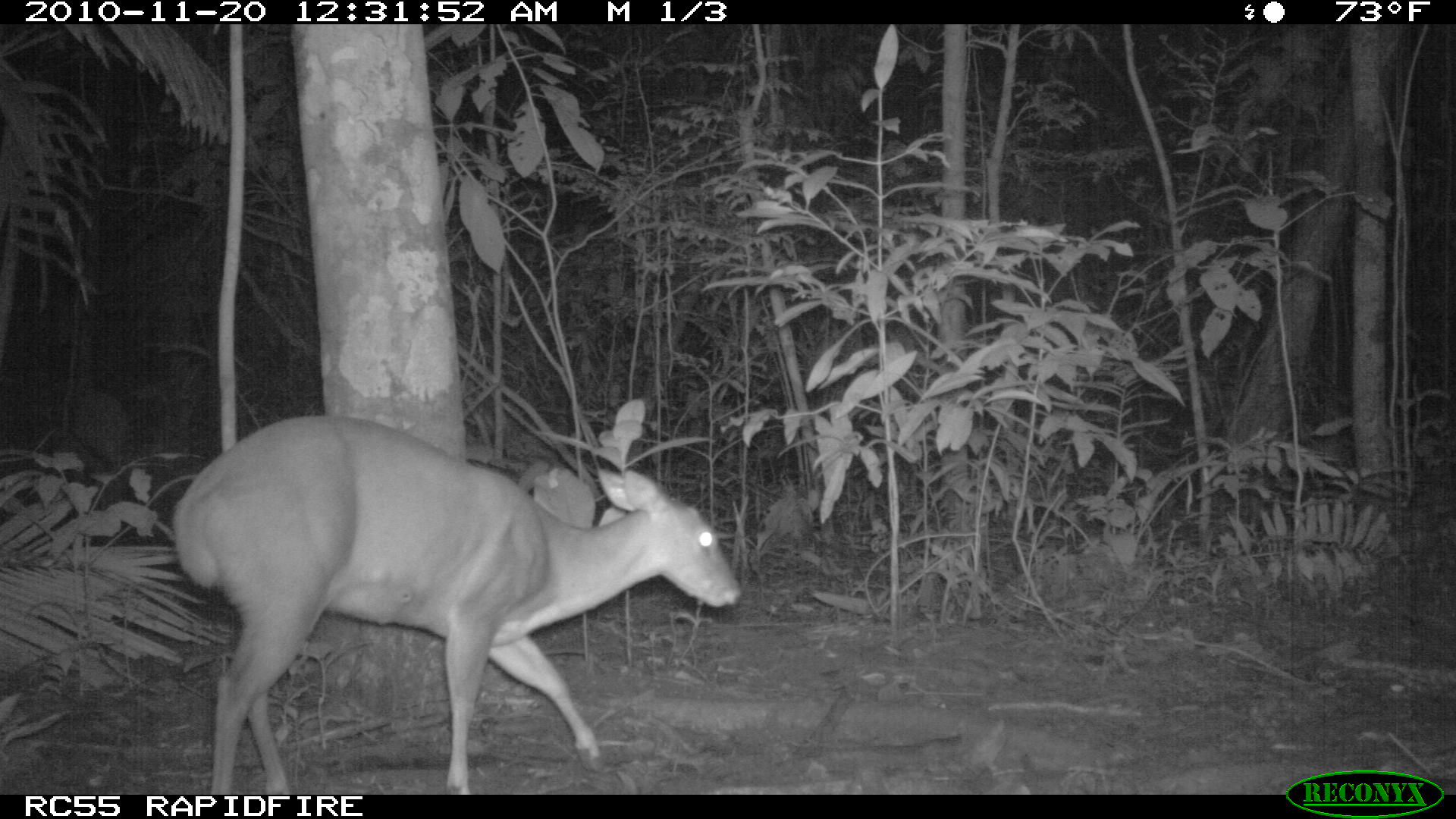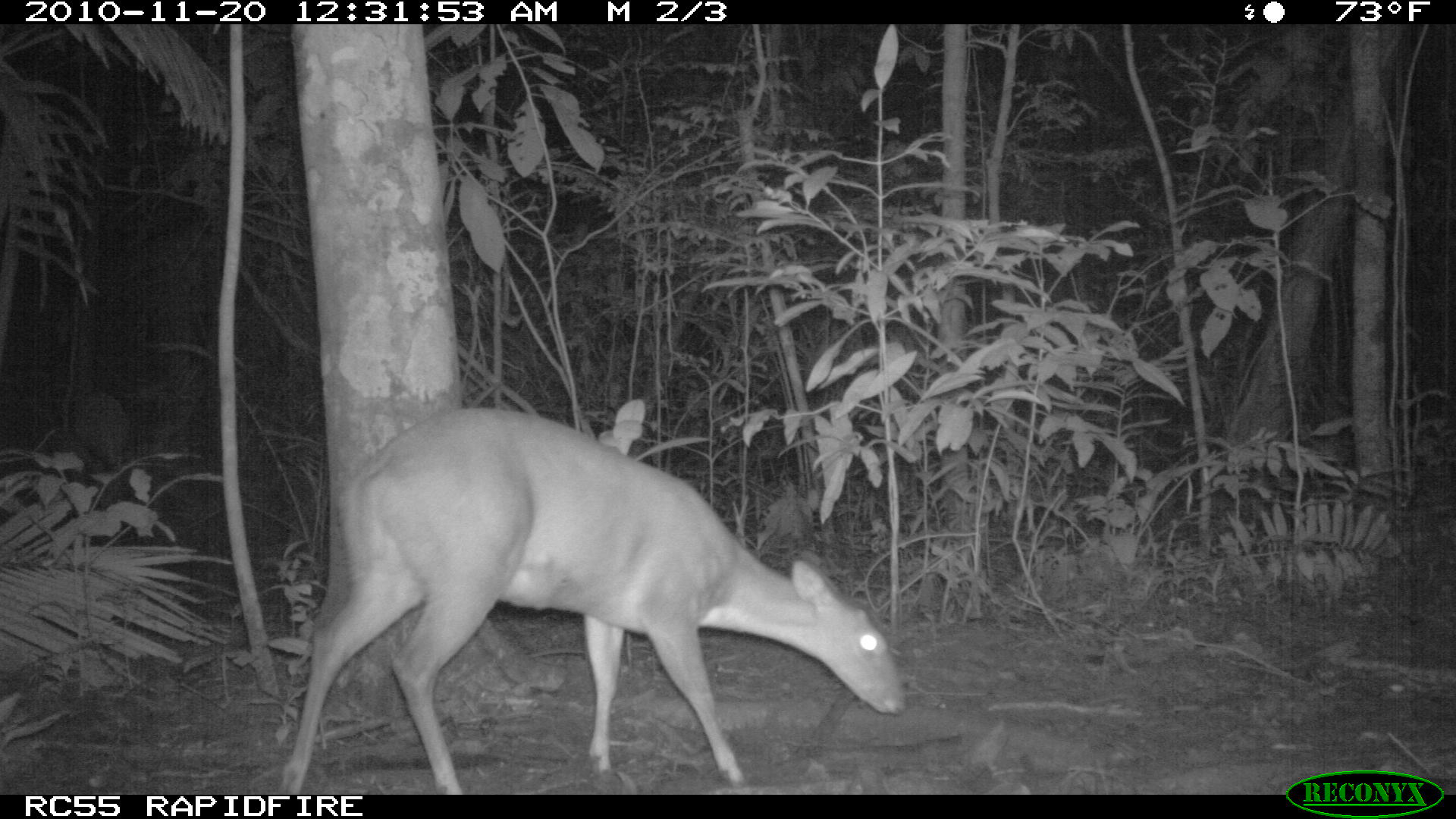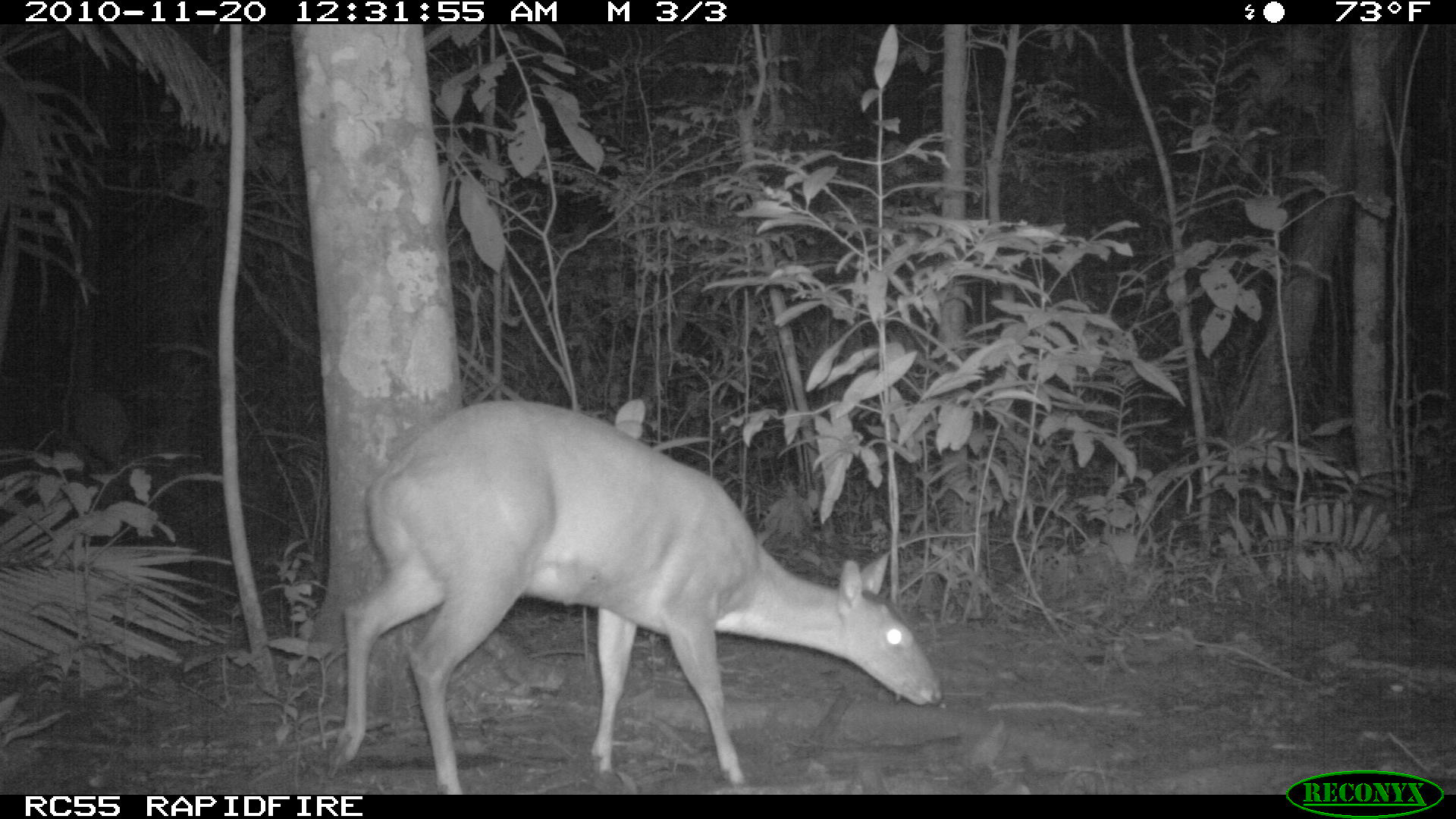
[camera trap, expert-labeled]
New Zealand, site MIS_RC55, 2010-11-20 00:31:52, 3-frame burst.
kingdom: Animalia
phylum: Chordata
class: Mammalia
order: Artiodactyla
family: Cervidae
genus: Odocoileus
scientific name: Odocoileus virginianus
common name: white-tailed deer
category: white tailed deer